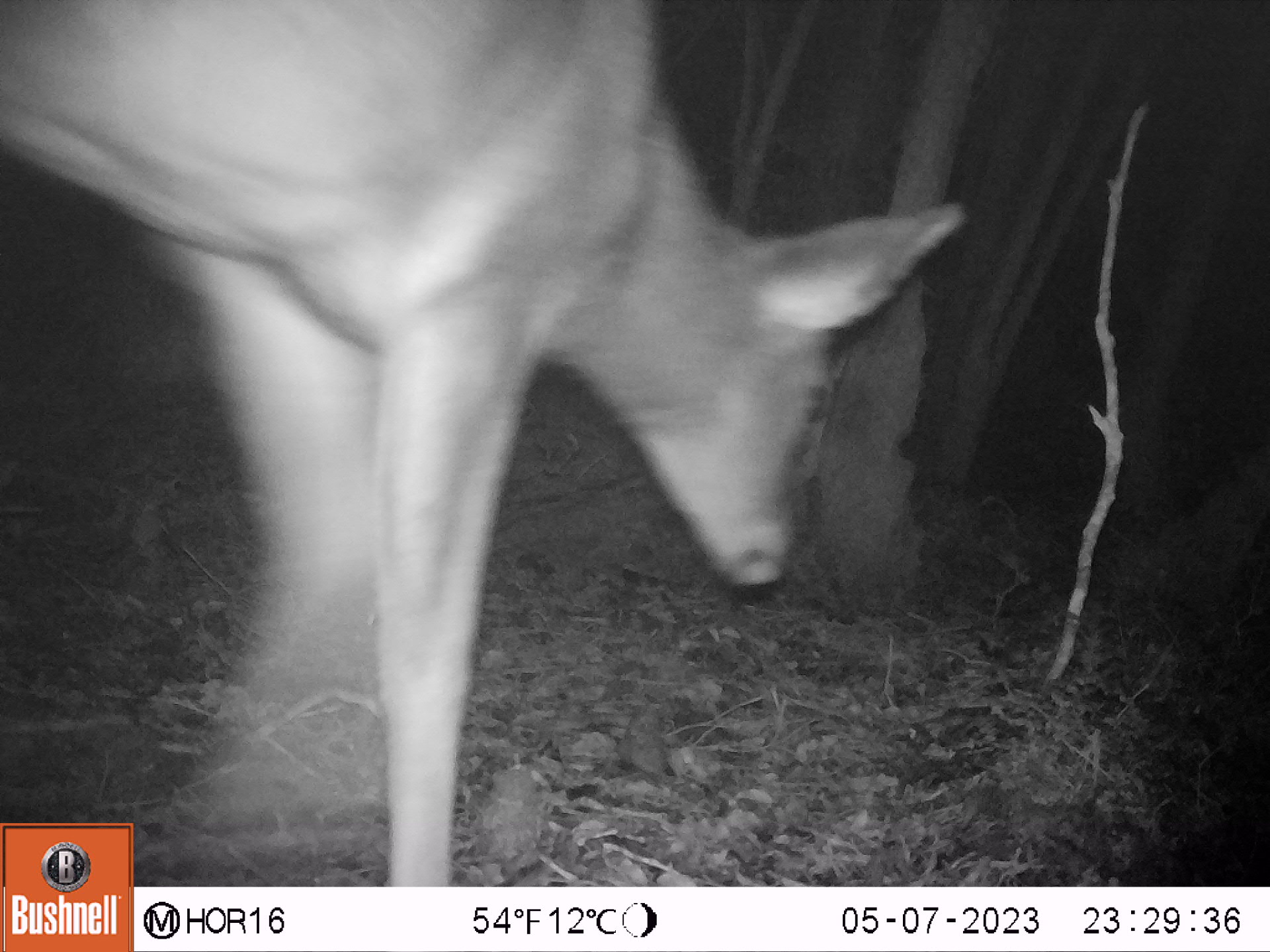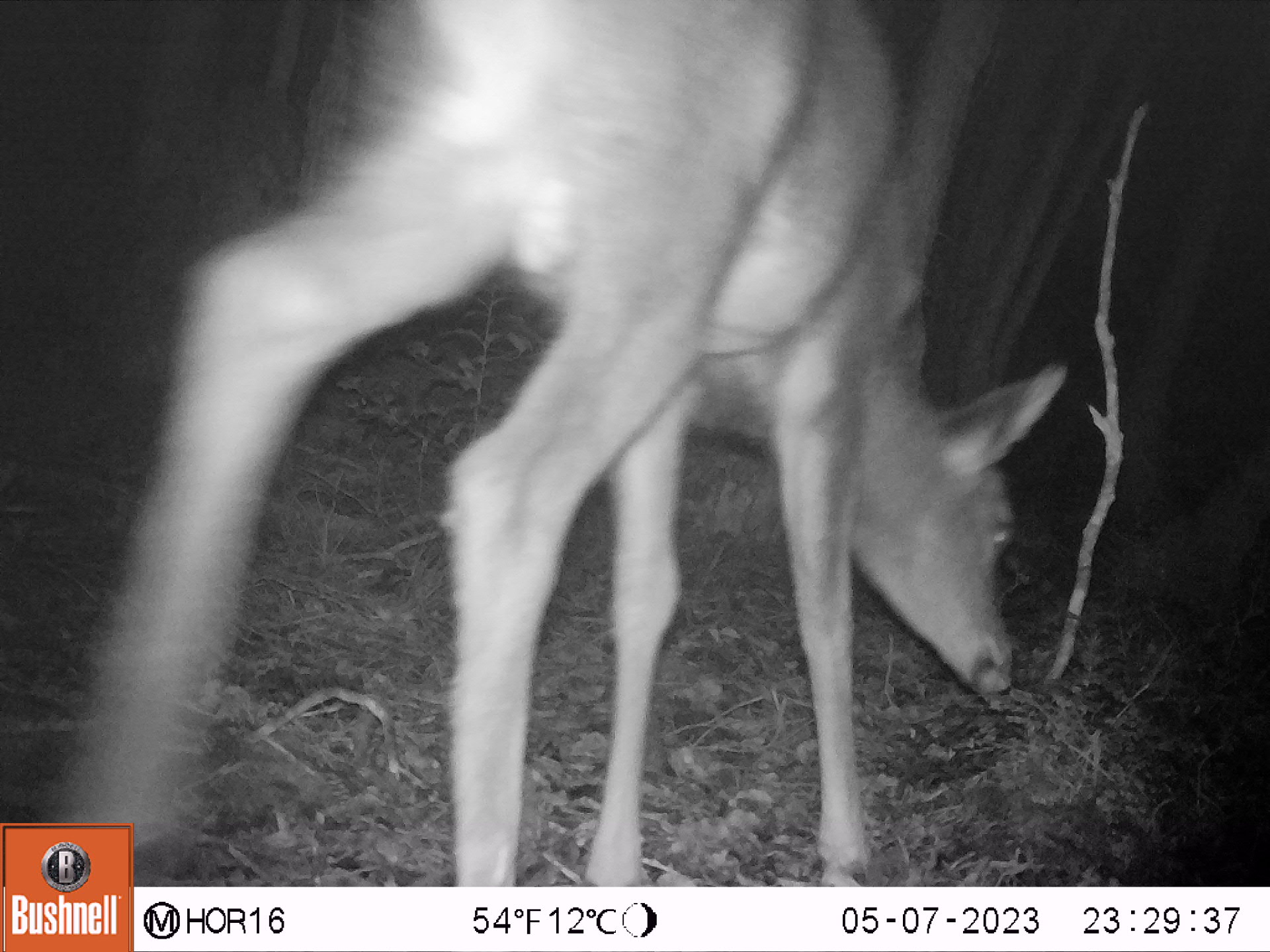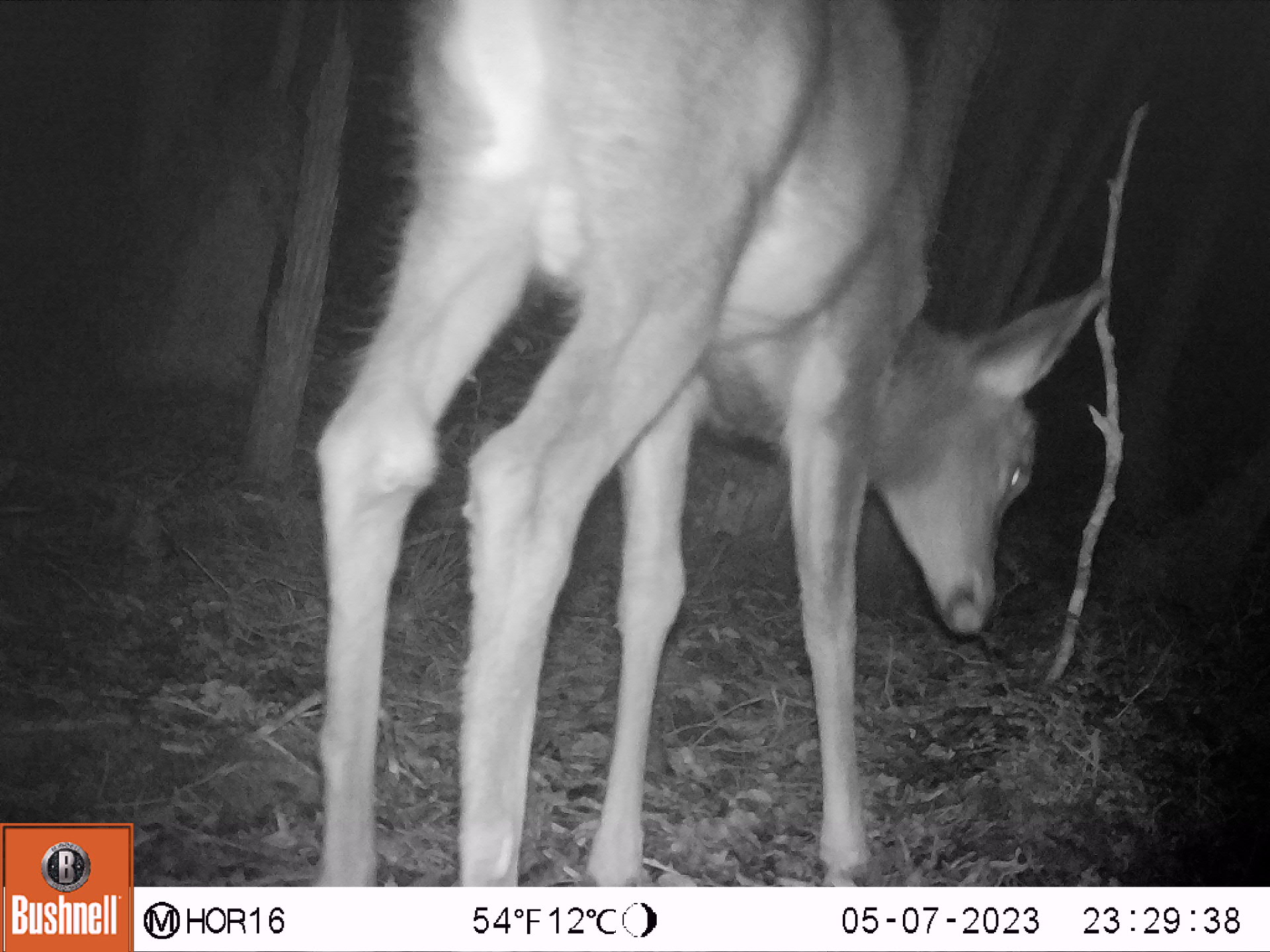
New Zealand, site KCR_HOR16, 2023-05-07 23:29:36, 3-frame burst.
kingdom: Animalia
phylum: Chordata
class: Mammalia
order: Artiodactyla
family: Cervidae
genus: Odocoileus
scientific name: Odocoileus virginianus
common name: white-tailed deer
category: white tailed deer